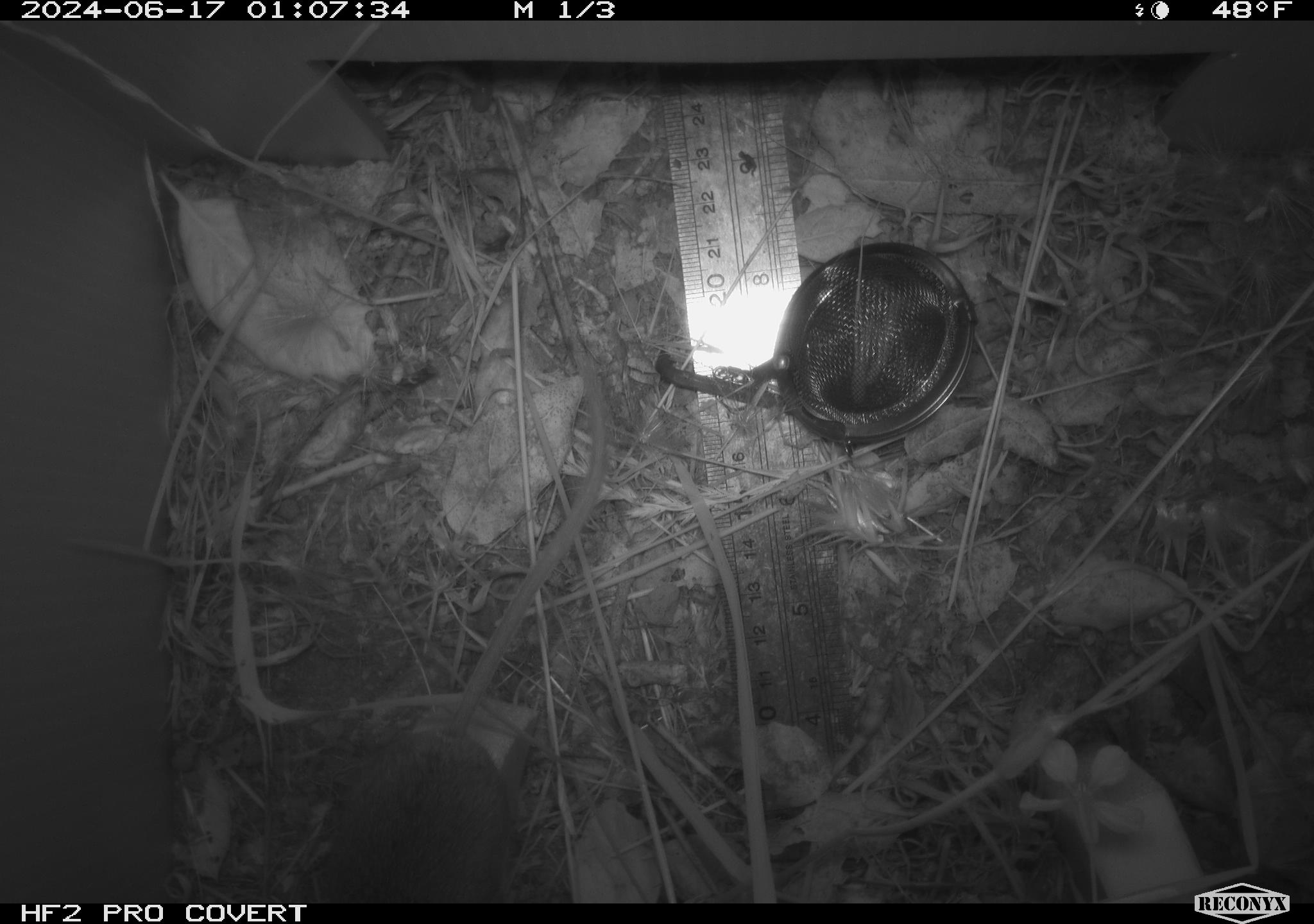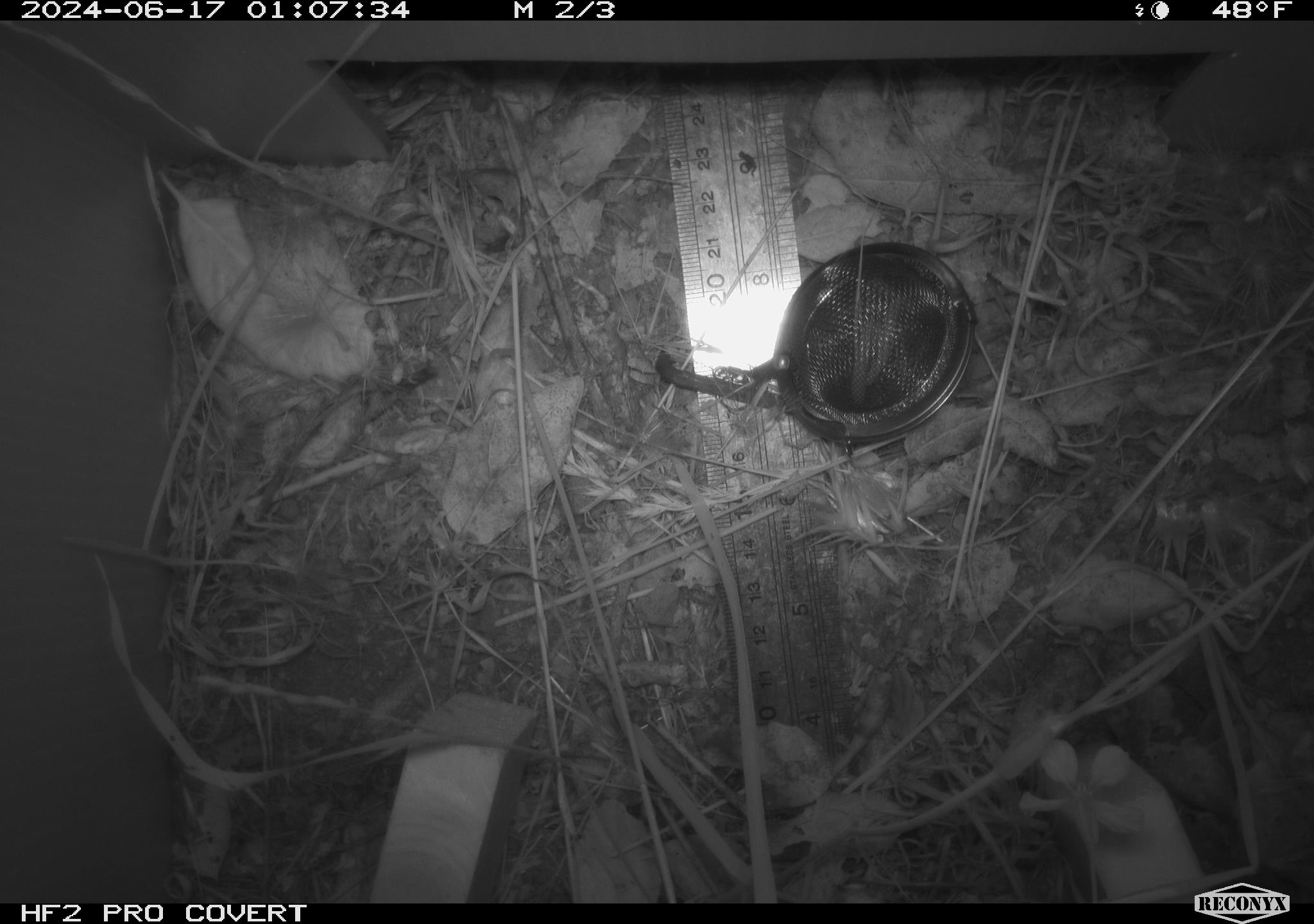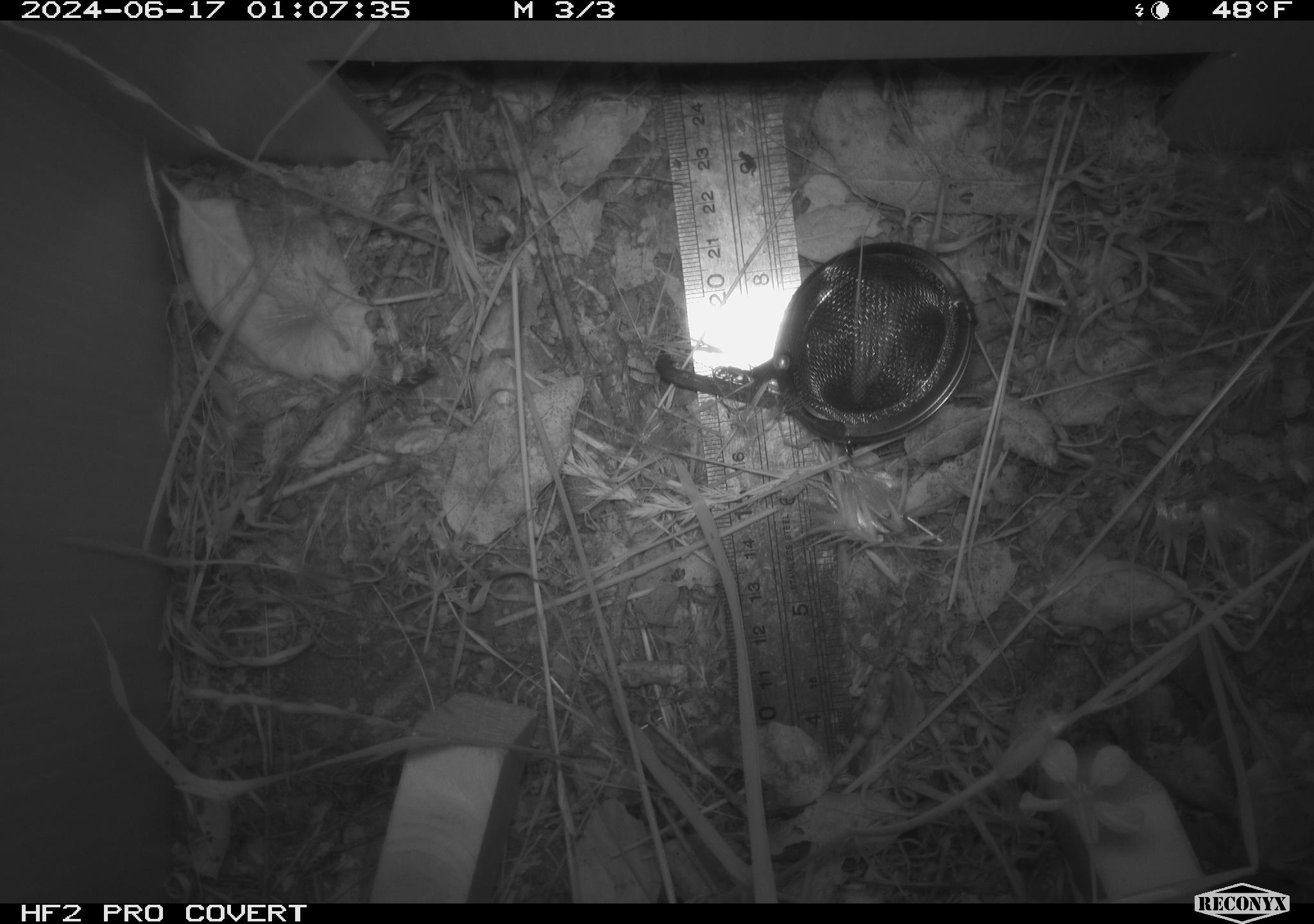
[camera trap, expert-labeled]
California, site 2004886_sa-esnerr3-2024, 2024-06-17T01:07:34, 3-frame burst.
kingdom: Animalia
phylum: Chordata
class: Mammalia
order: Rodentia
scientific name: Rodentia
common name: rodent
Rodent (Rodentia).